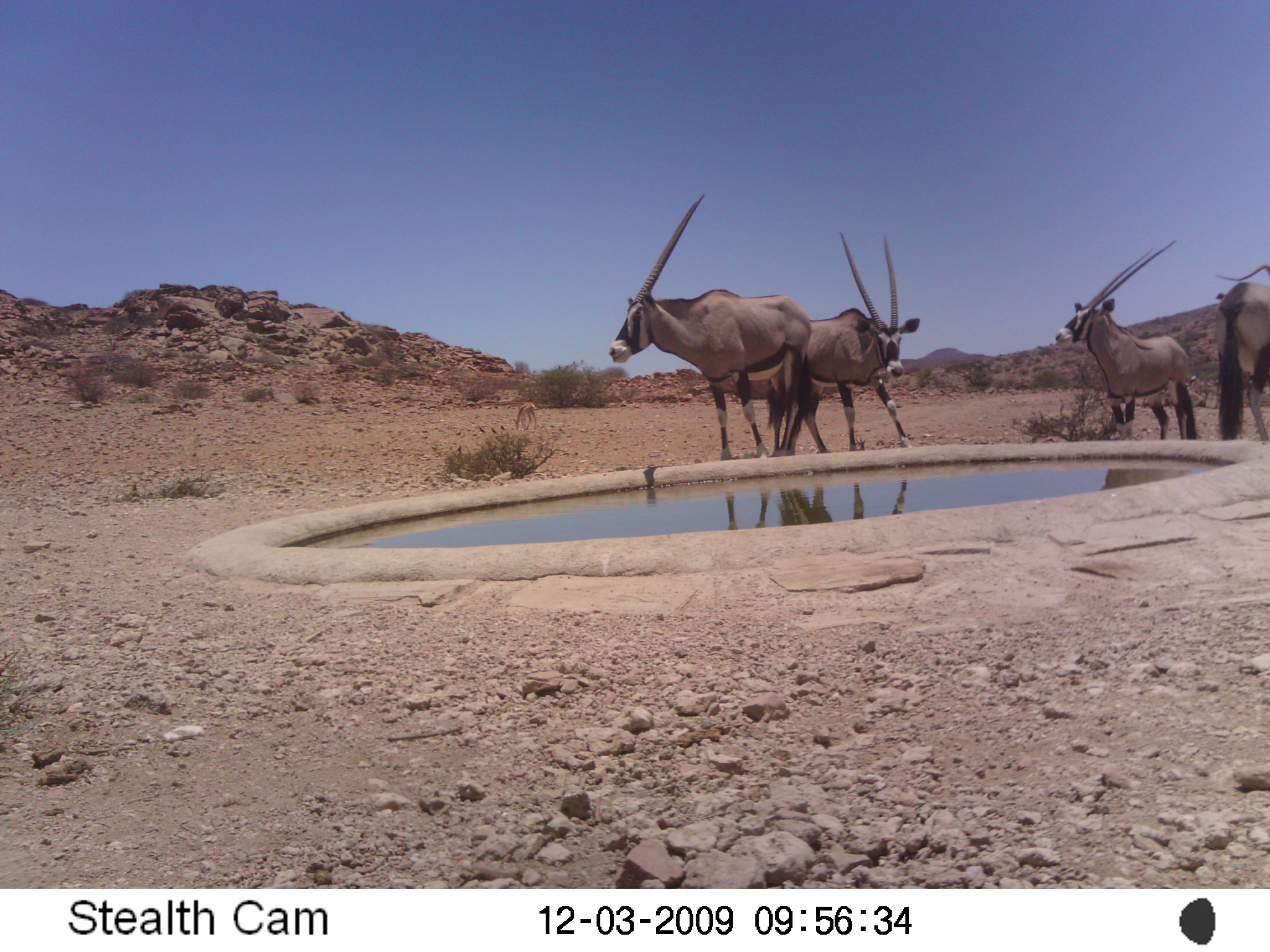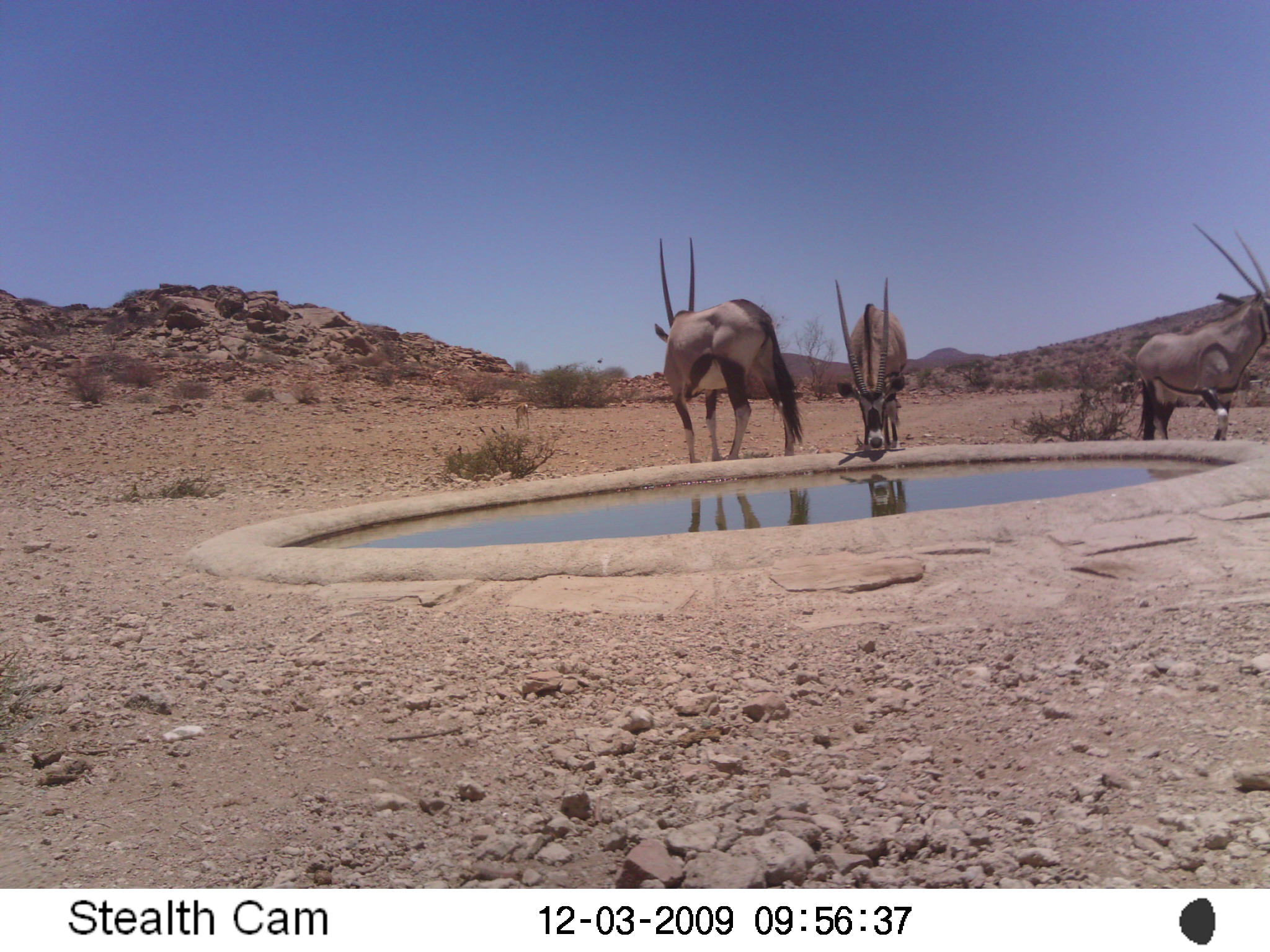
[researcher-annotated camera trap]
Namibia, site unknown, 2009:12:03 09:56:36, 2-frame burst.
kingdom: Animalia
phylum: Chordata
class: Mammalia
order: Artiodactyla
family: Bovidae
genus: Oryx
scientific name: Oryx gazella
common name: gemsbok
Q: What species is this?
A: Oryx gazella (gemsbok).